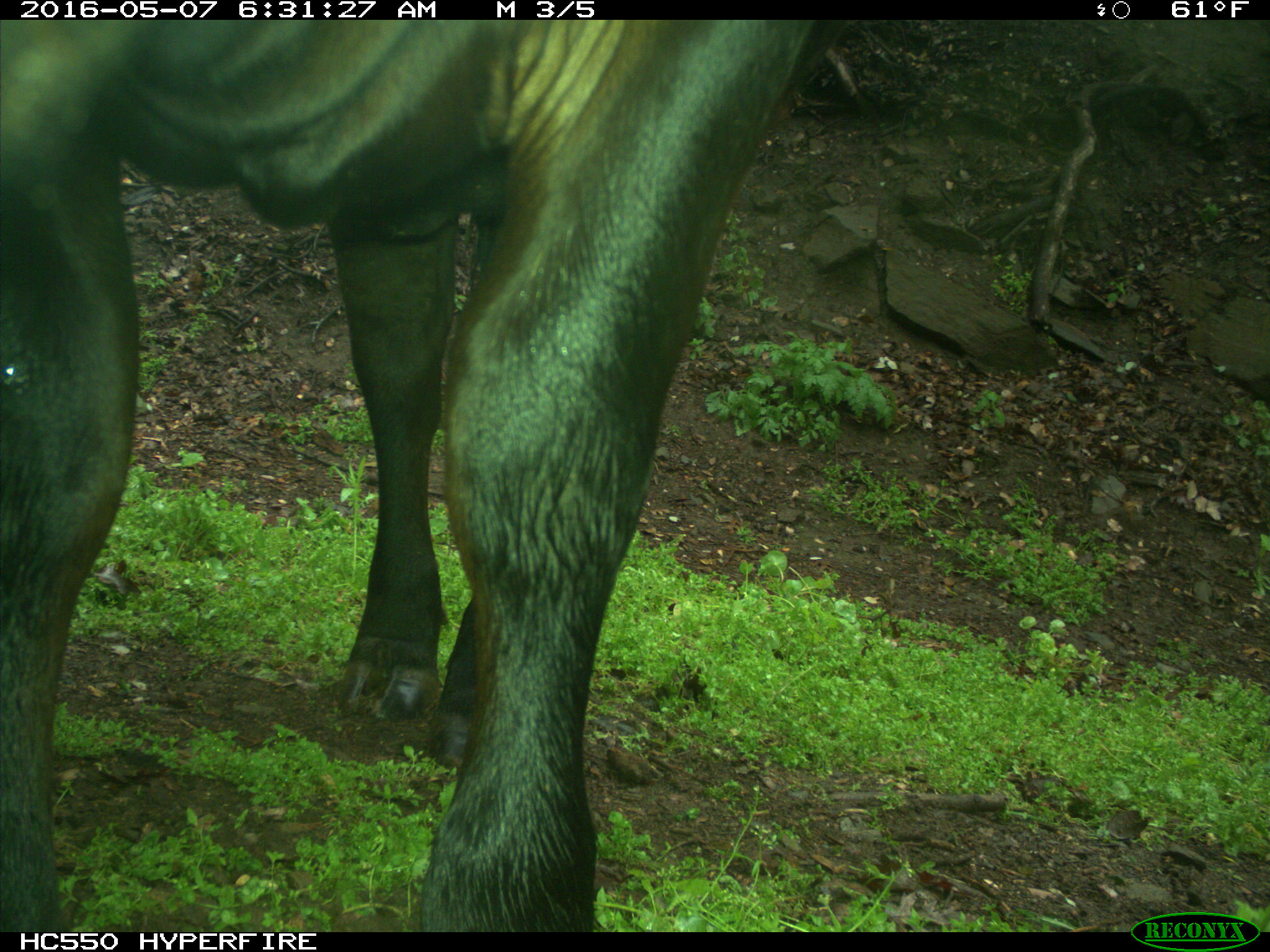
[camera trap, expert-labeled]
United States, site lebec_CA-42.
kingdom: Animalia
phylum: Chordata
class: Mammalia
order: Artiodactyla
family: Bovidae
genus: Bos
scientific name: Bos taurus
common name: domestic cow